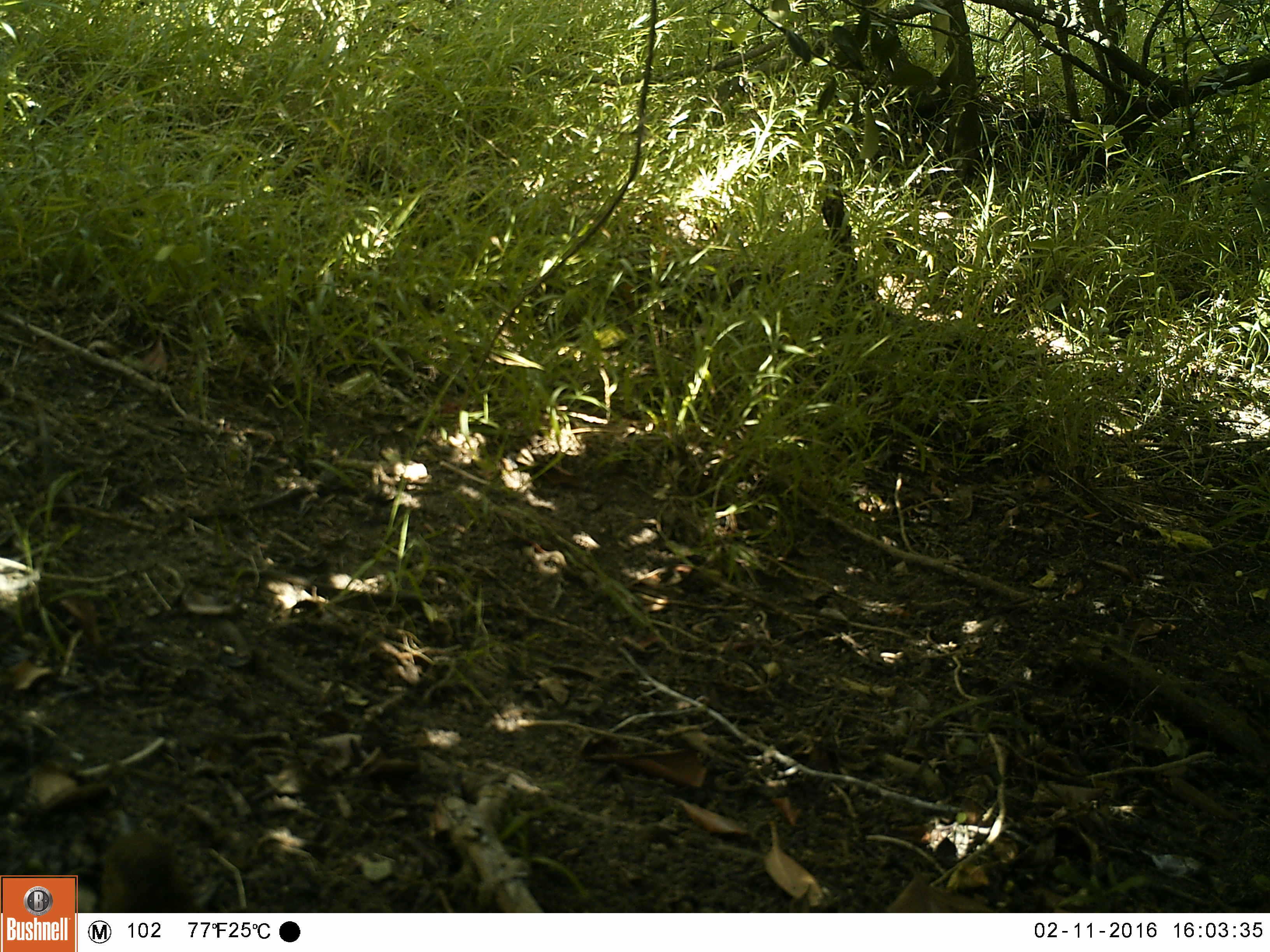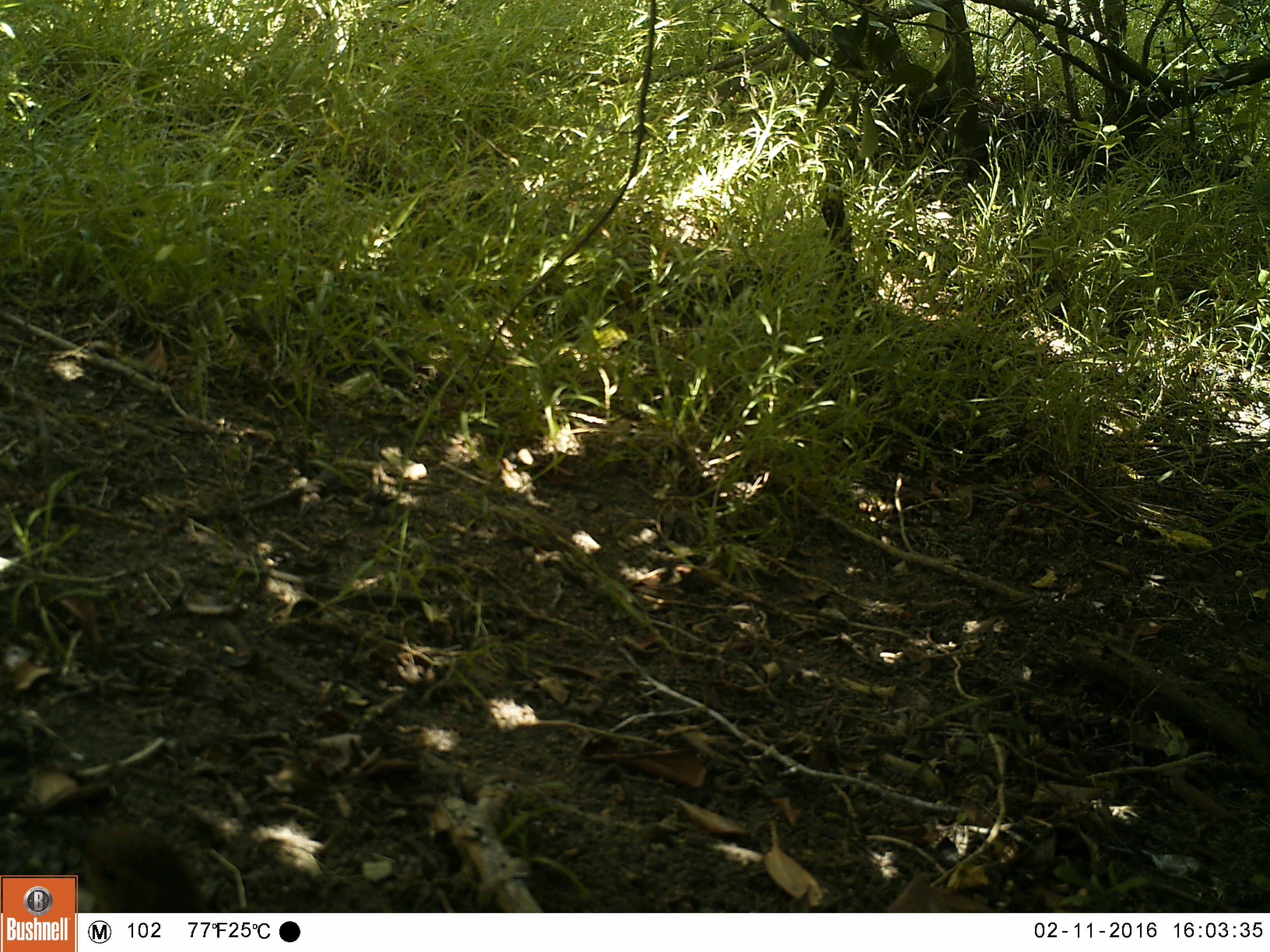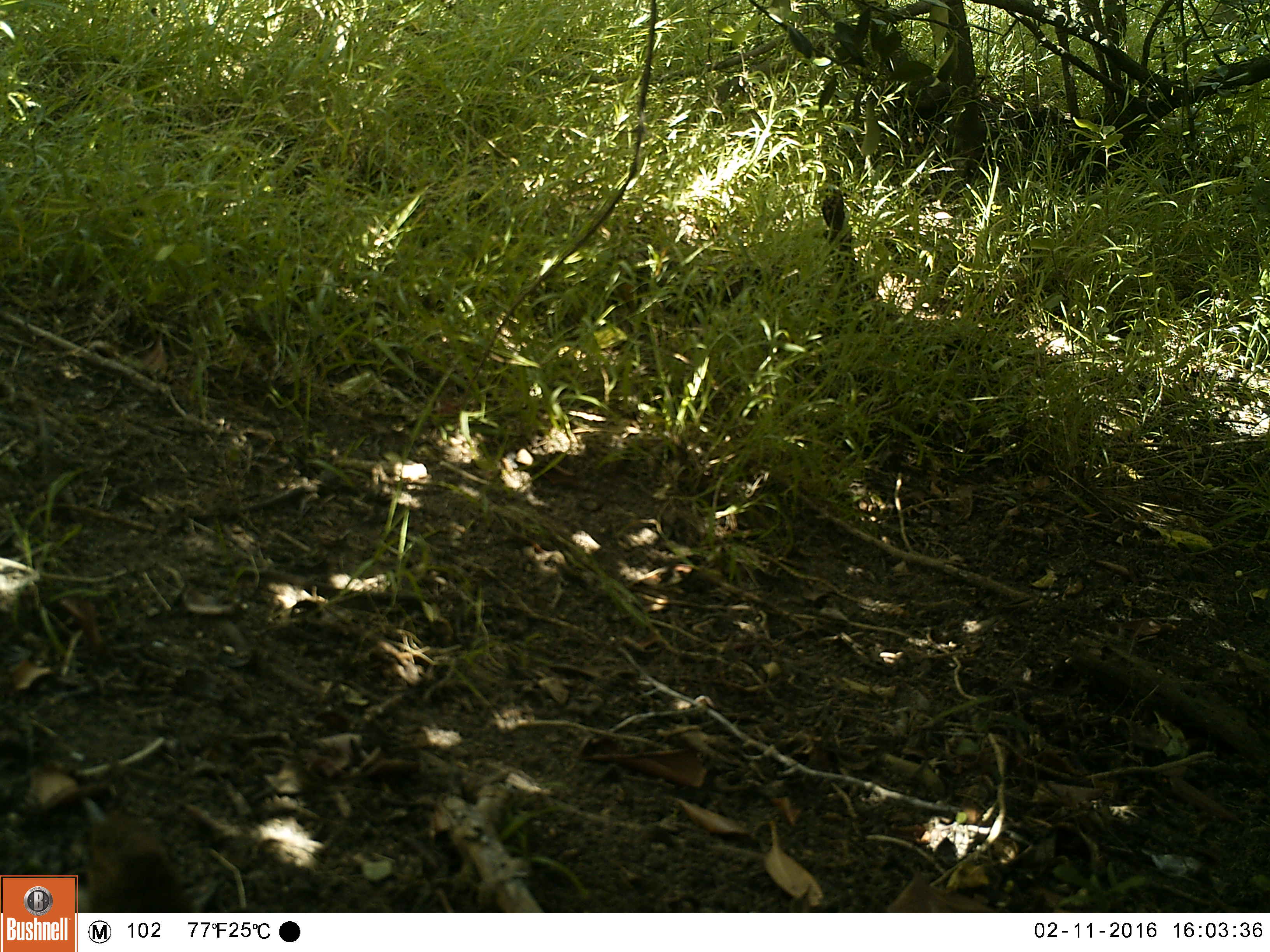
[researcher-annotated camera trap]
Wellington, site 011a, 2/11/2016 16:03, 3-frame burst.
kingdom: Animalia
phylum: Chordata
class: Aves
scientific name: Aves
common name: bird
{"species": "bird (Aves)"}